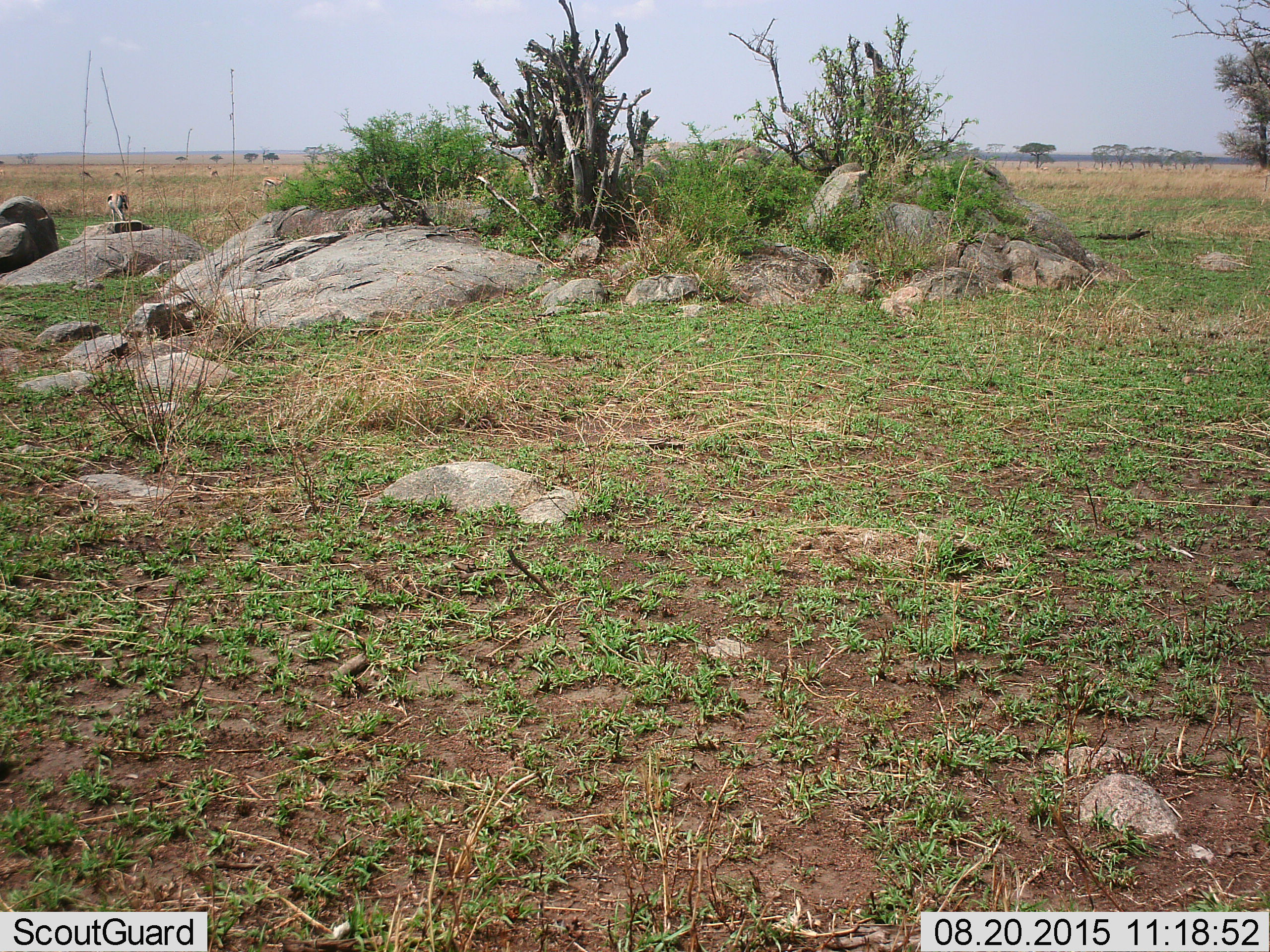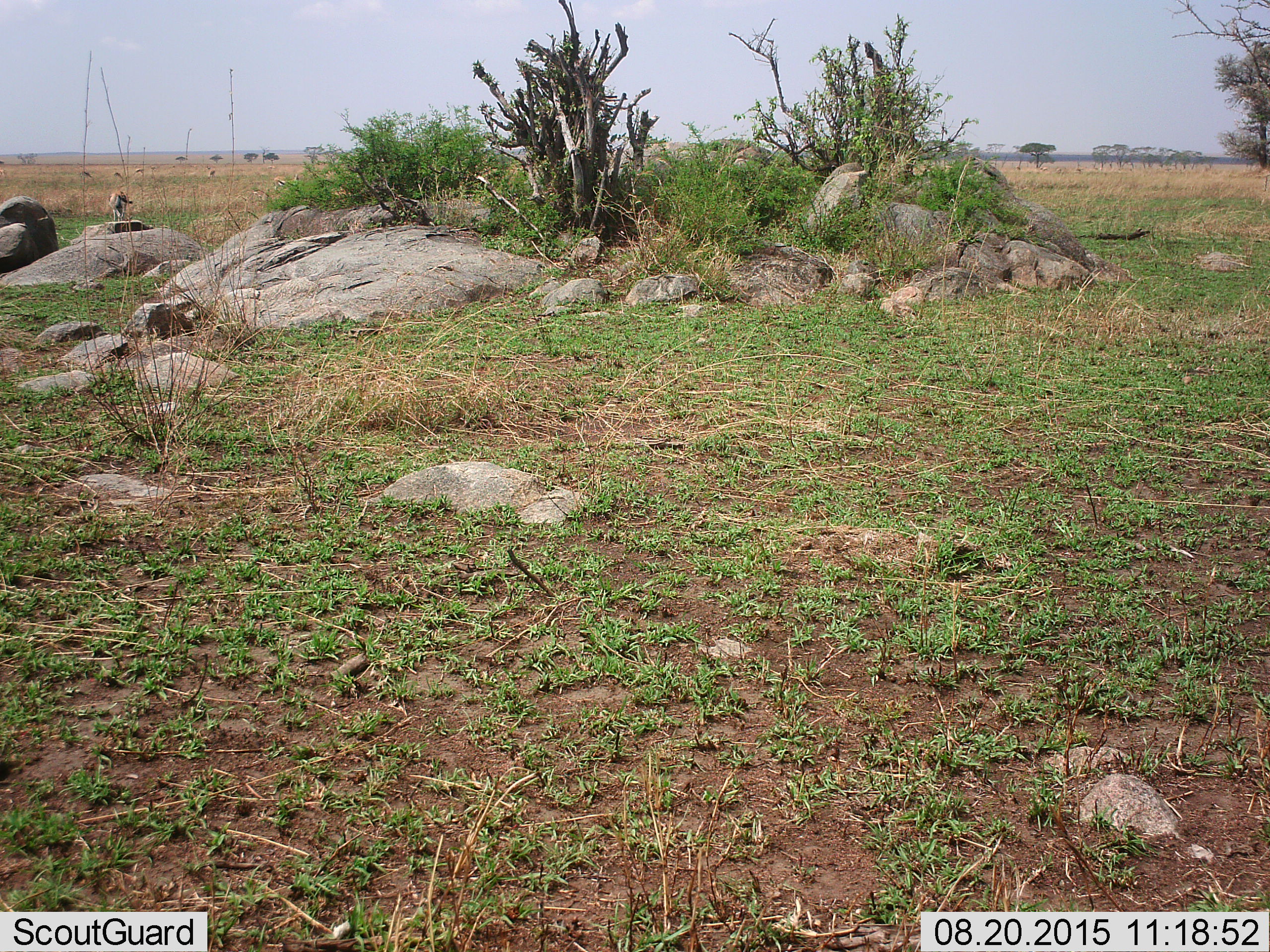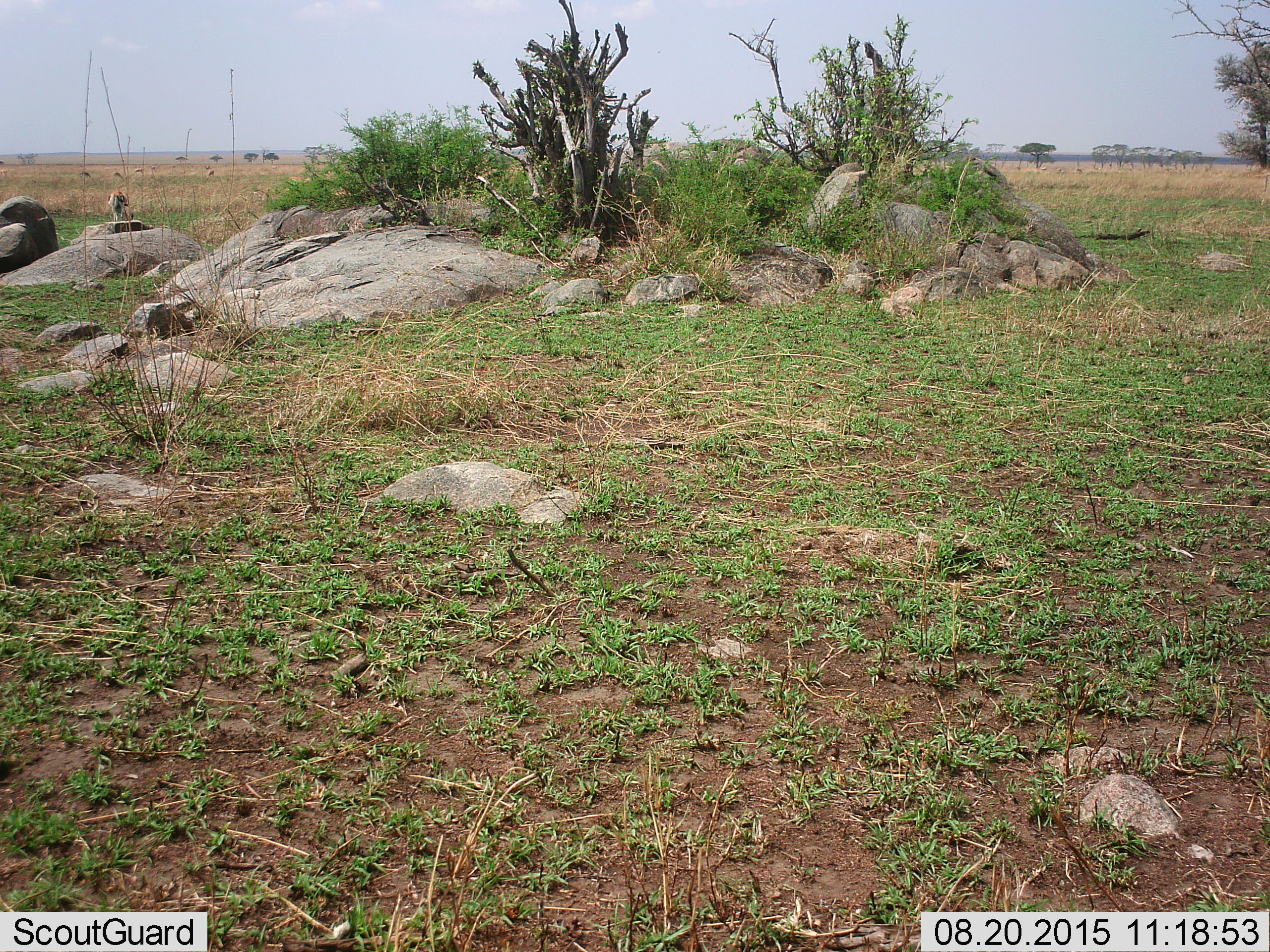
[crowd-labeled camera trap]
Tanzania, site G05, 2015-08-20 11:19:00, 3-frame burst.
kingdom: Animalia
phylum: Chordata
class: Mammalia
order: Artiodactyla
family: Bovidae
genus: Eudorcas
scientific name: Eudorcas thomsonii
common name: thomson's gazelle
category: gazellethomsons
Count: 7.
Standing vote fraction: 56%.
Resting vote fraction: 0%.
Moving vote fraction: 44%.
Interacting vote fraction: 0%.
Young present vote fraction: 0%.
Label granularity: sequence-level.